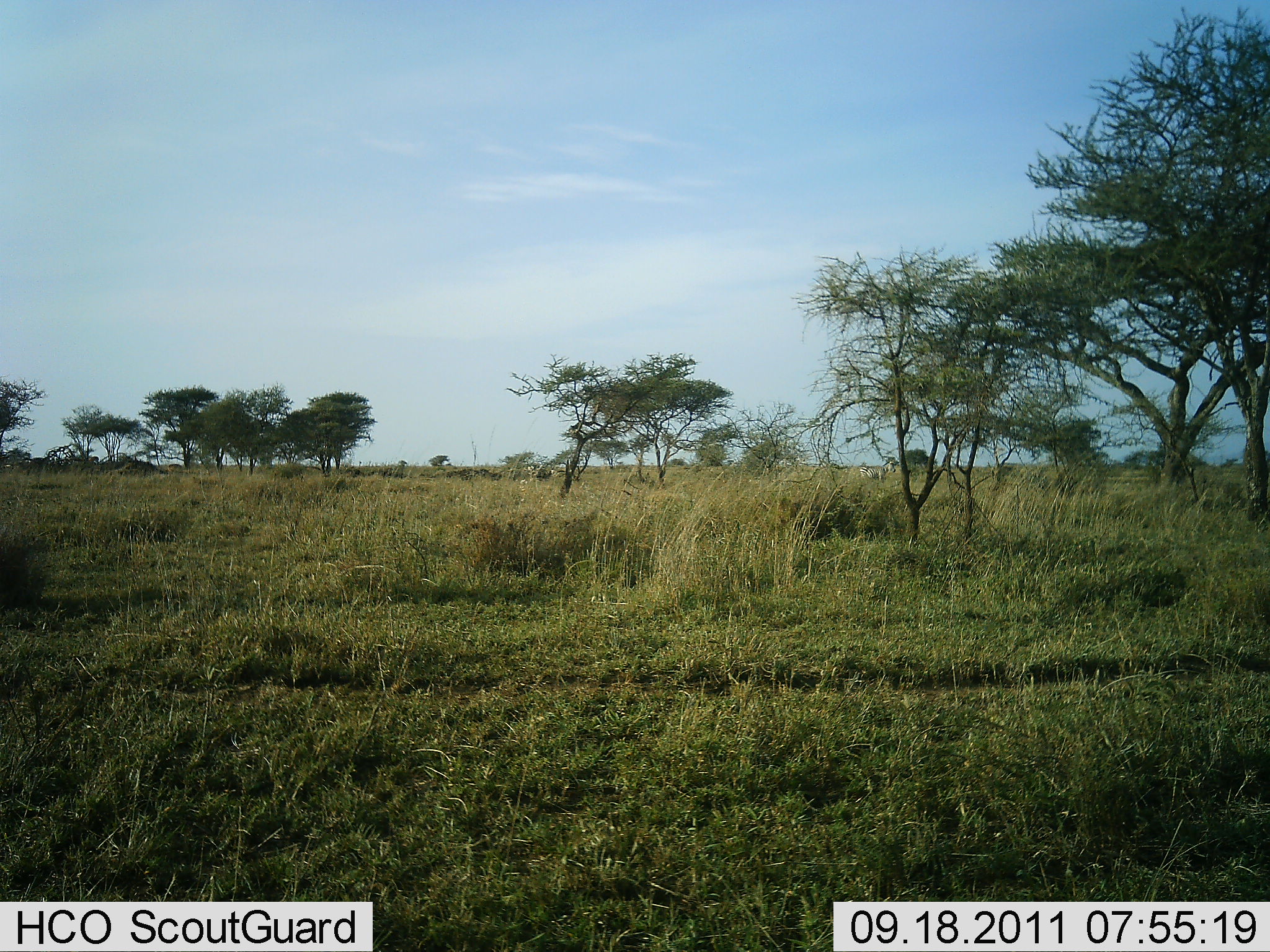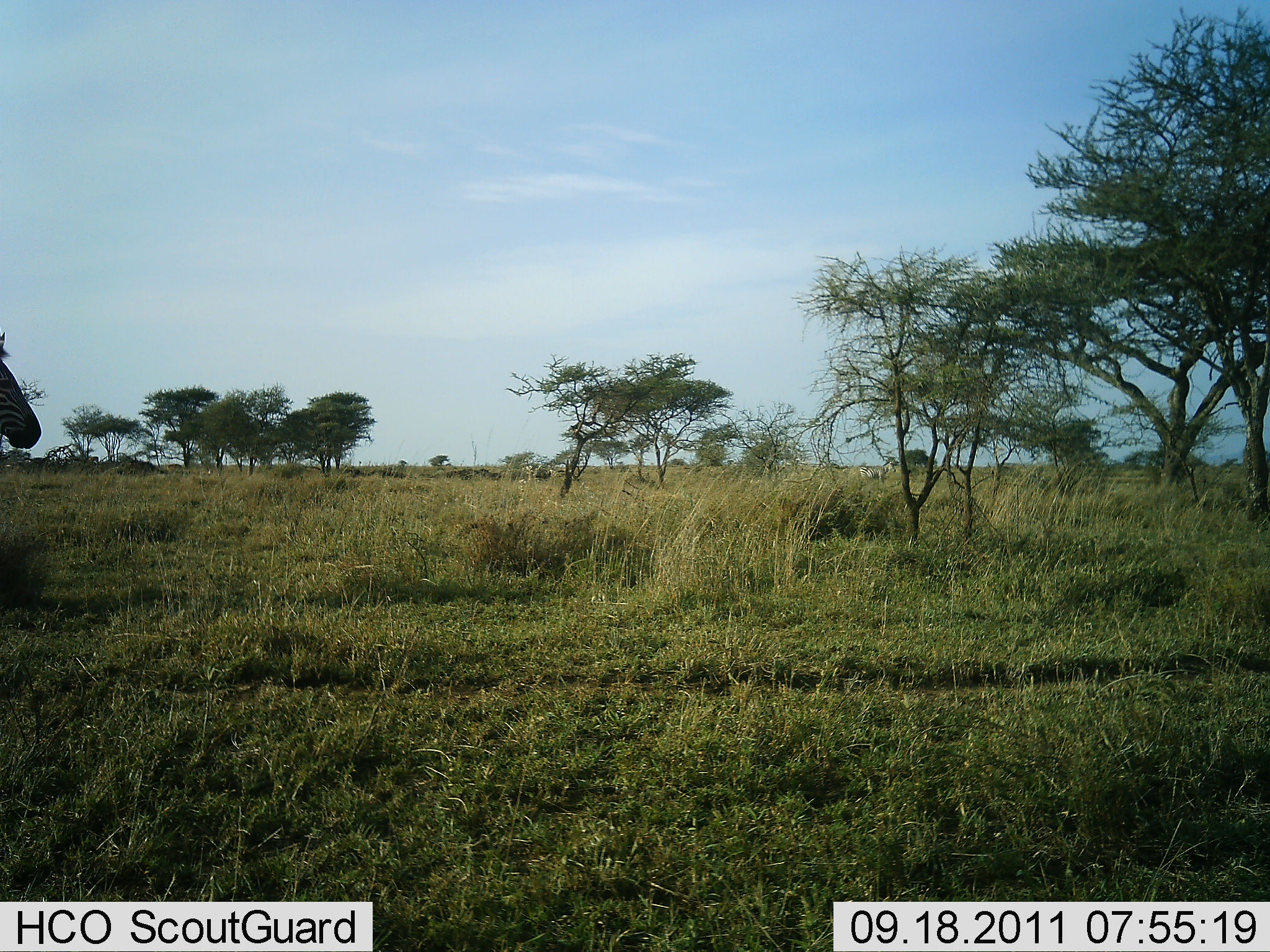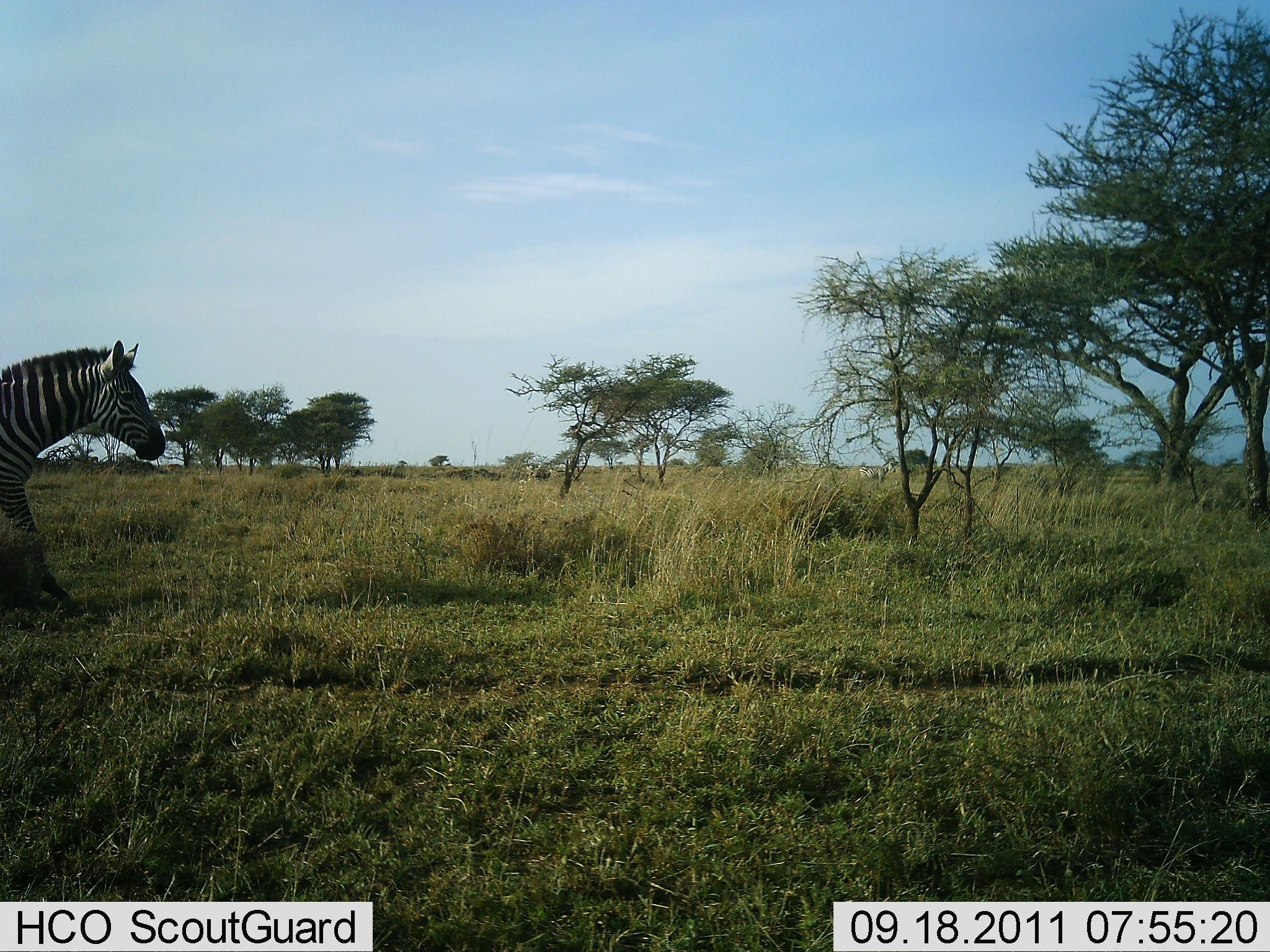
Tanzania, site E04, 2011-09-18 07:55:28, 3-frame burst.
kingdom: Animalia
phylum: Chordata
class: Mammalia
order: Perissodactyla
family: Equidae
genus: Equus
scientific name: Equus quagga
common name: plains zebra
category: zebra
Zebra (plains zebra) (Equus quagga), count 1. Behavior (volunteer vote fractions): standing 13%, resting 0%, moving 100%, interacting 0%. Young present (vote fraction): 0%. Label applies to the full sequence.